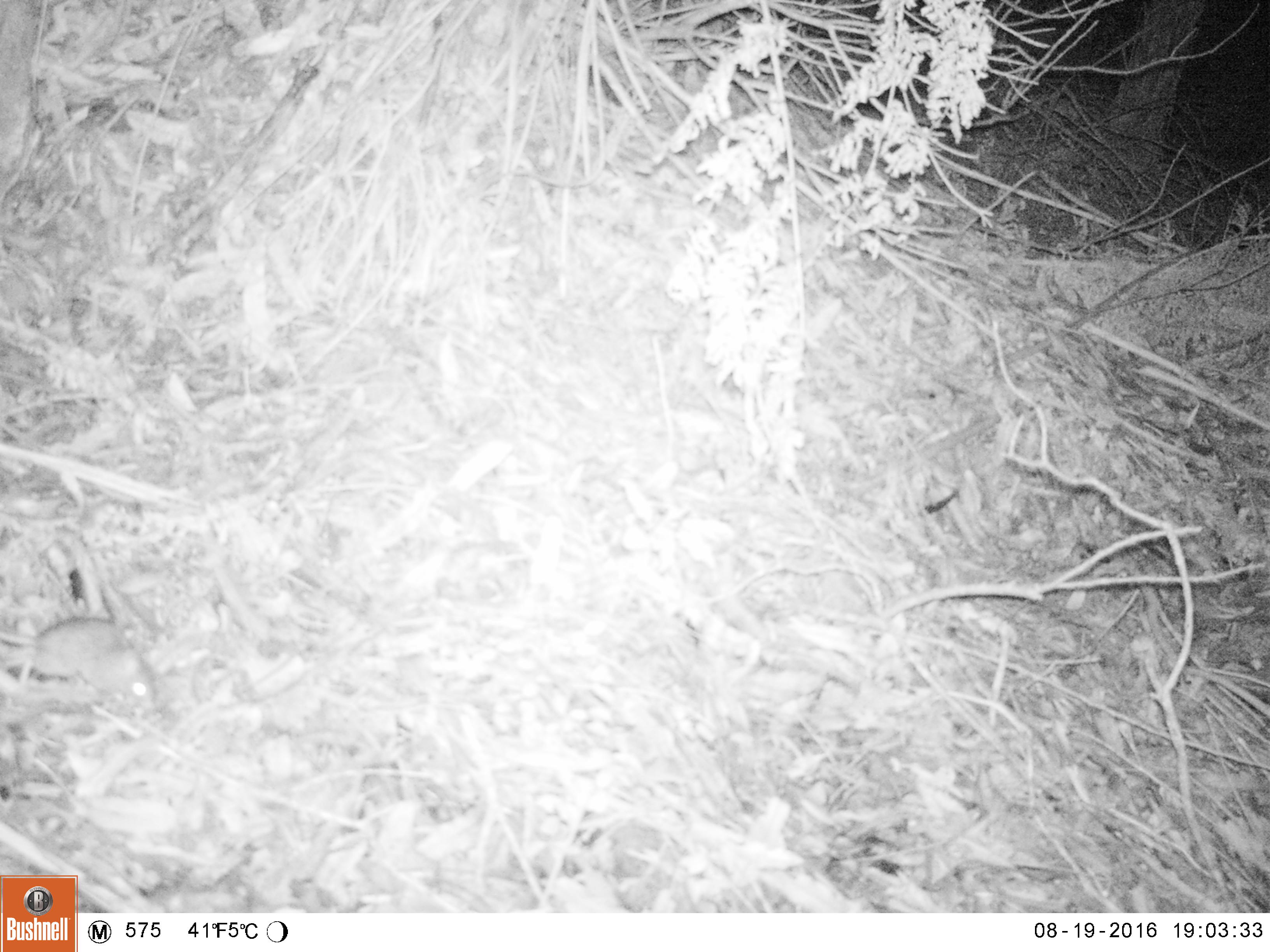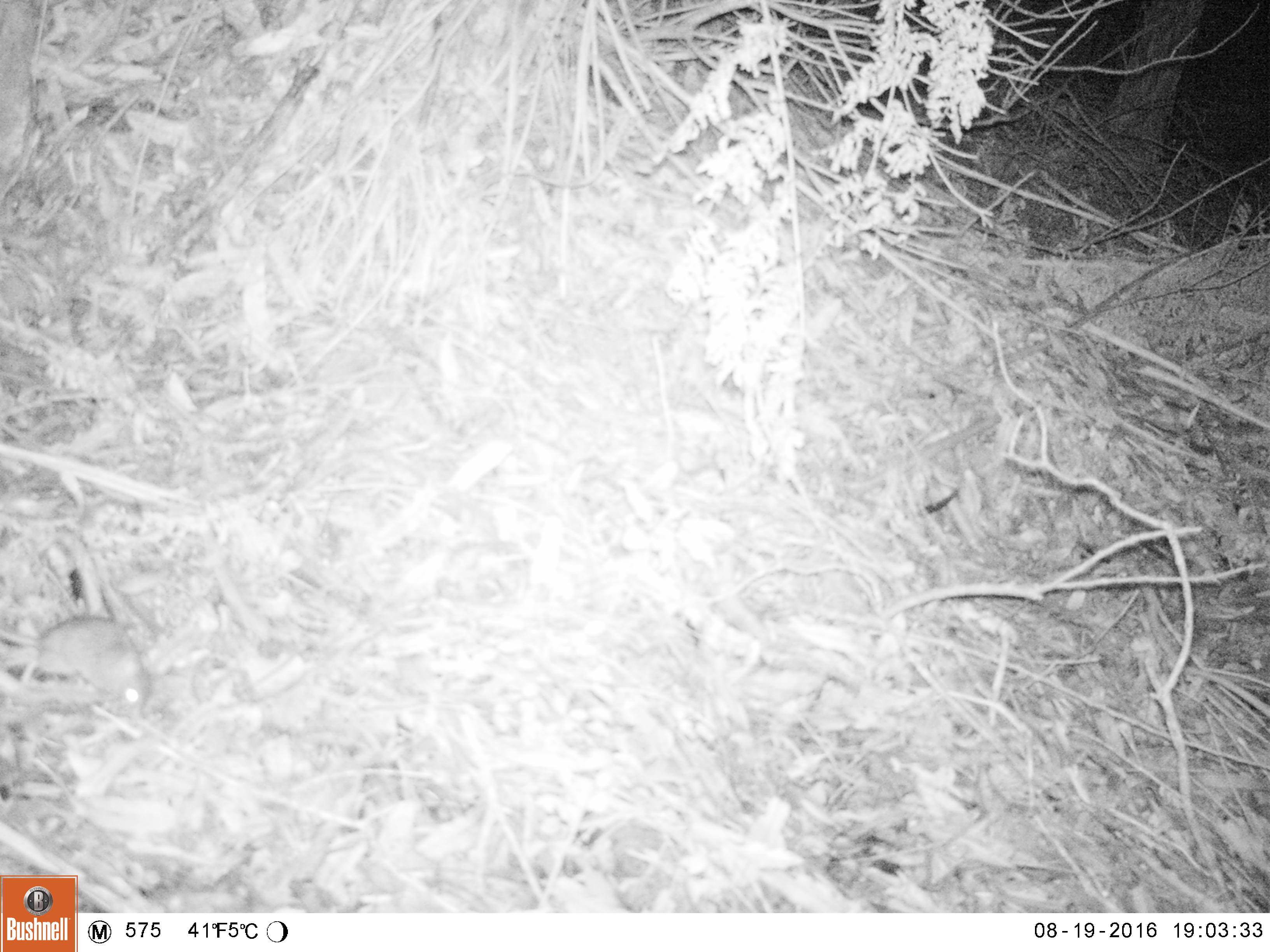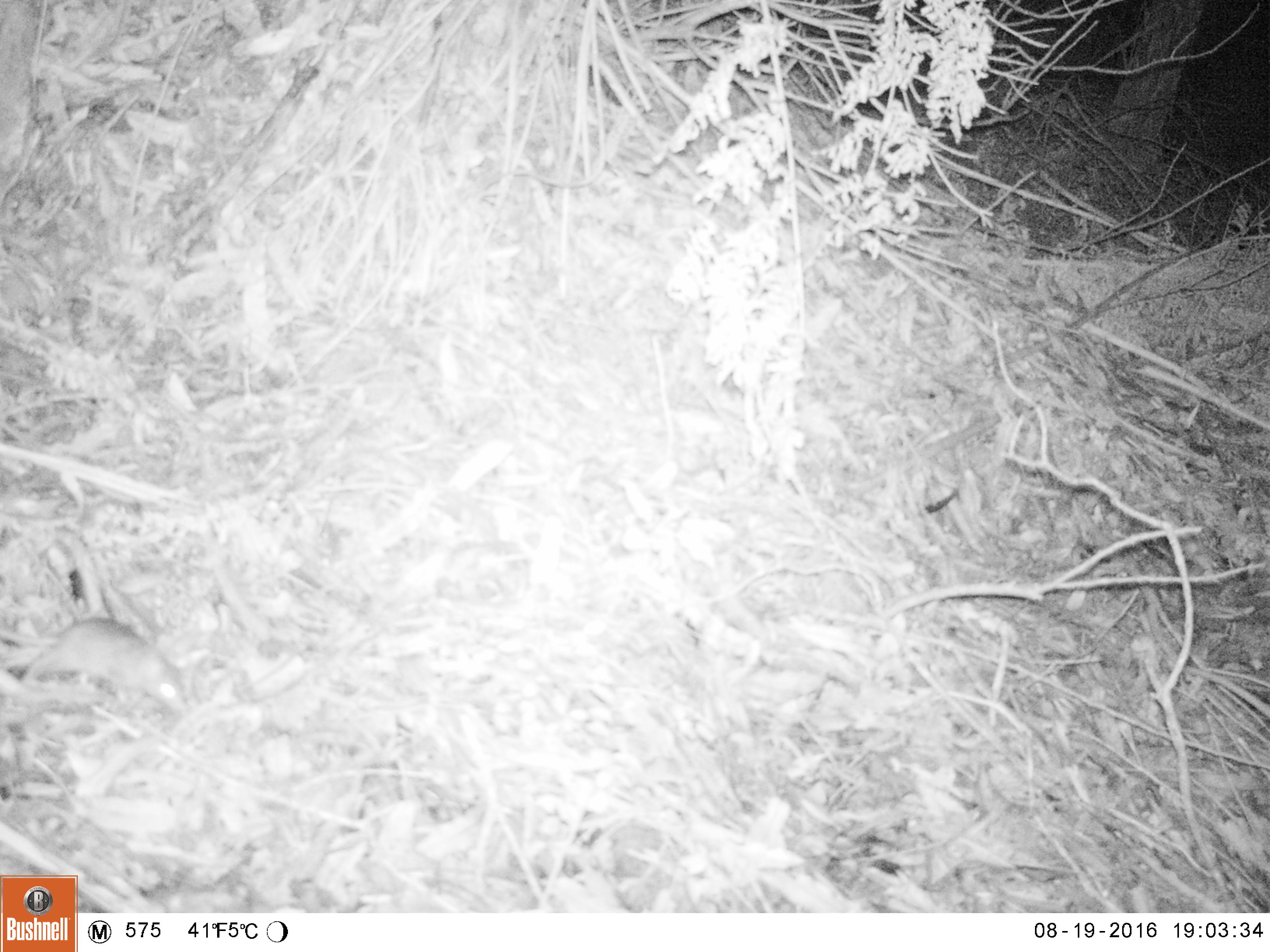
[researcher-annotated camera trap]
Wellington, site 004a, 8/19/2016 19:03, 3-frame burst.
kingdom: Animalia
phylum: Chordata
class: Mammalia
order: Rodentia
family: Muridae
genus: Mus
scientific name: Mus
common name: mouse